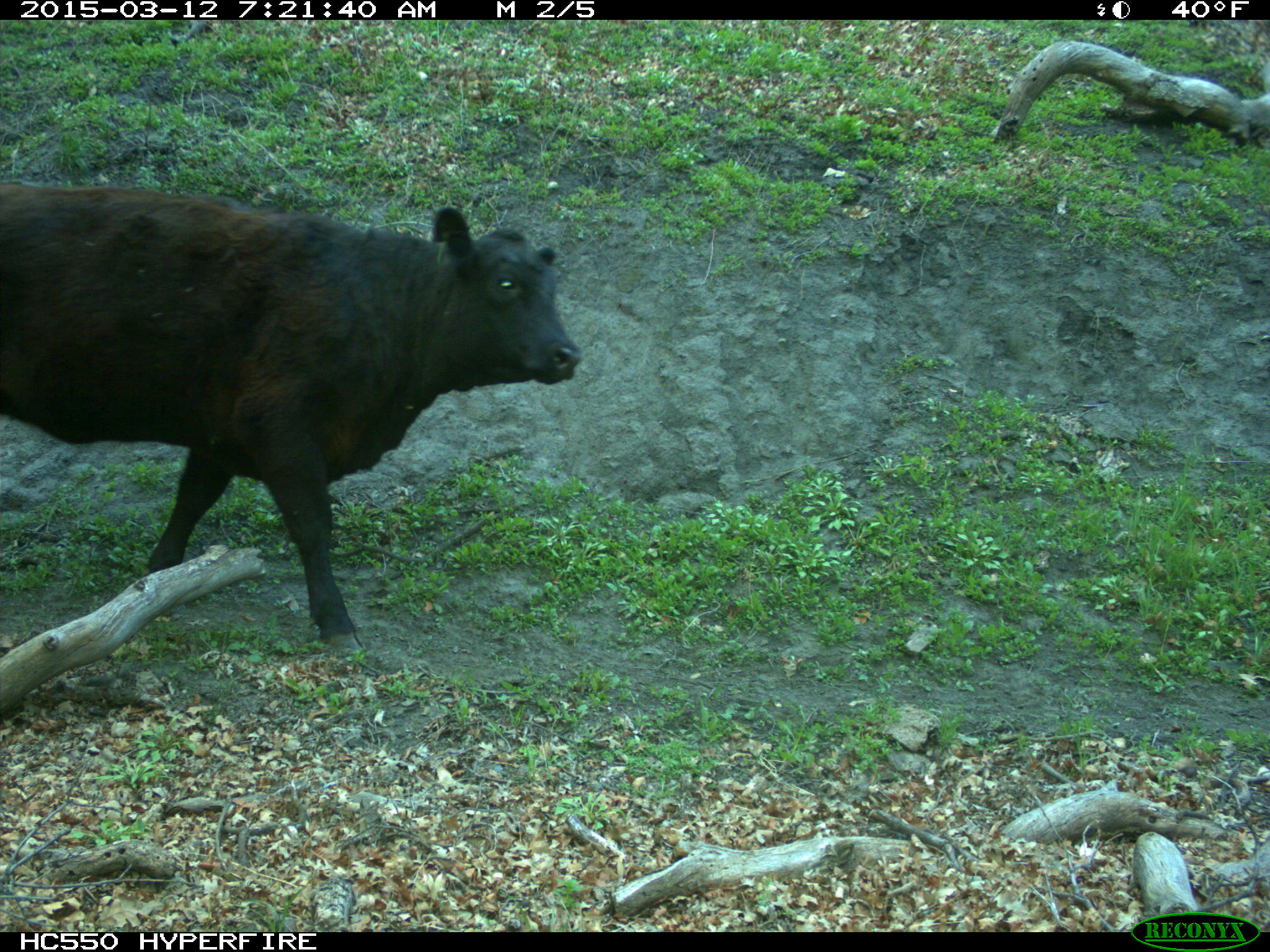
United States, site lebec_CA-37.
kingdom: Animalia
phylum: Chordata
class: Mammalia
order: Artiodactyla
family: Bovidae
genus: Bos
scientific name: Bos taurus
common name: domestic cow